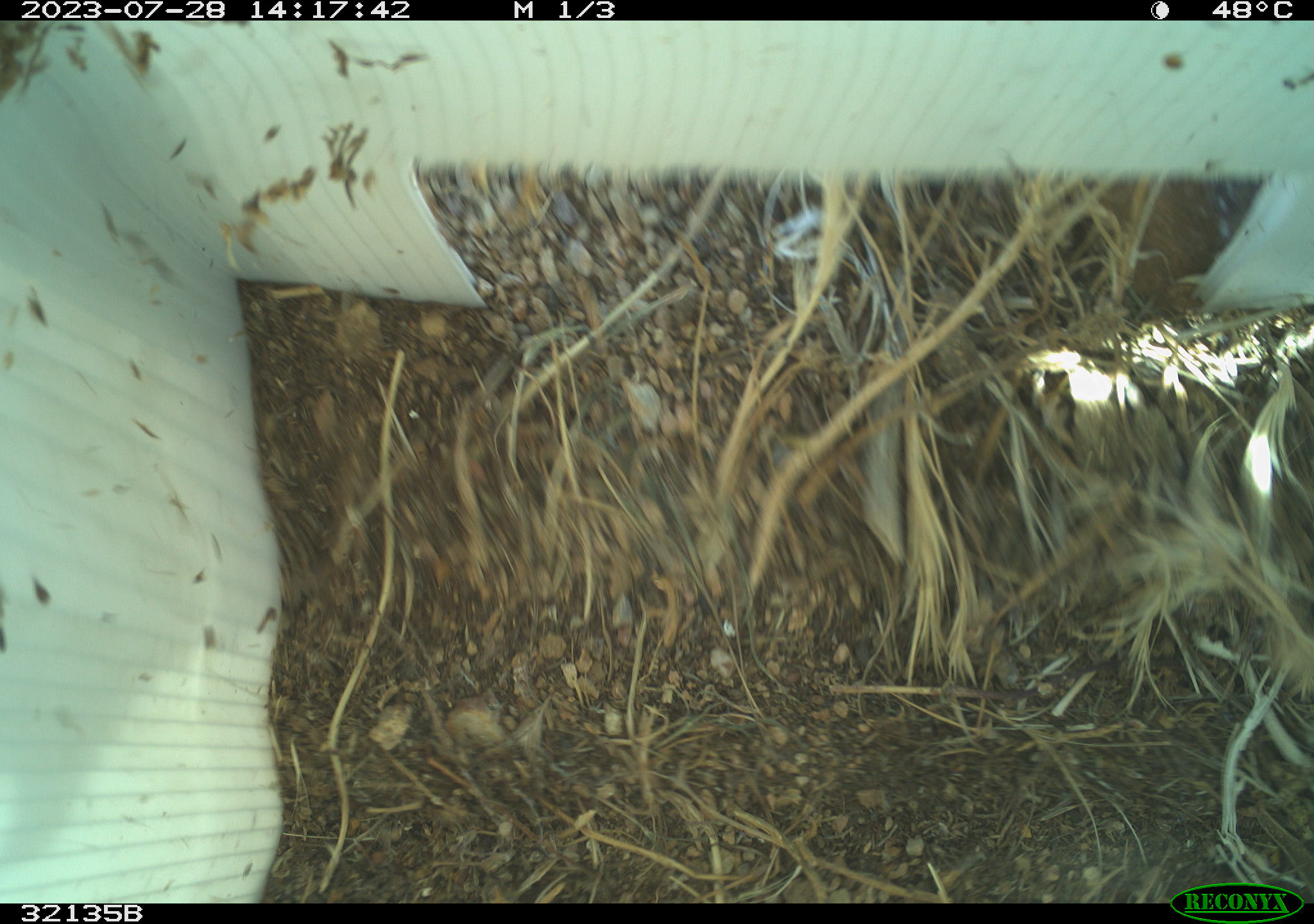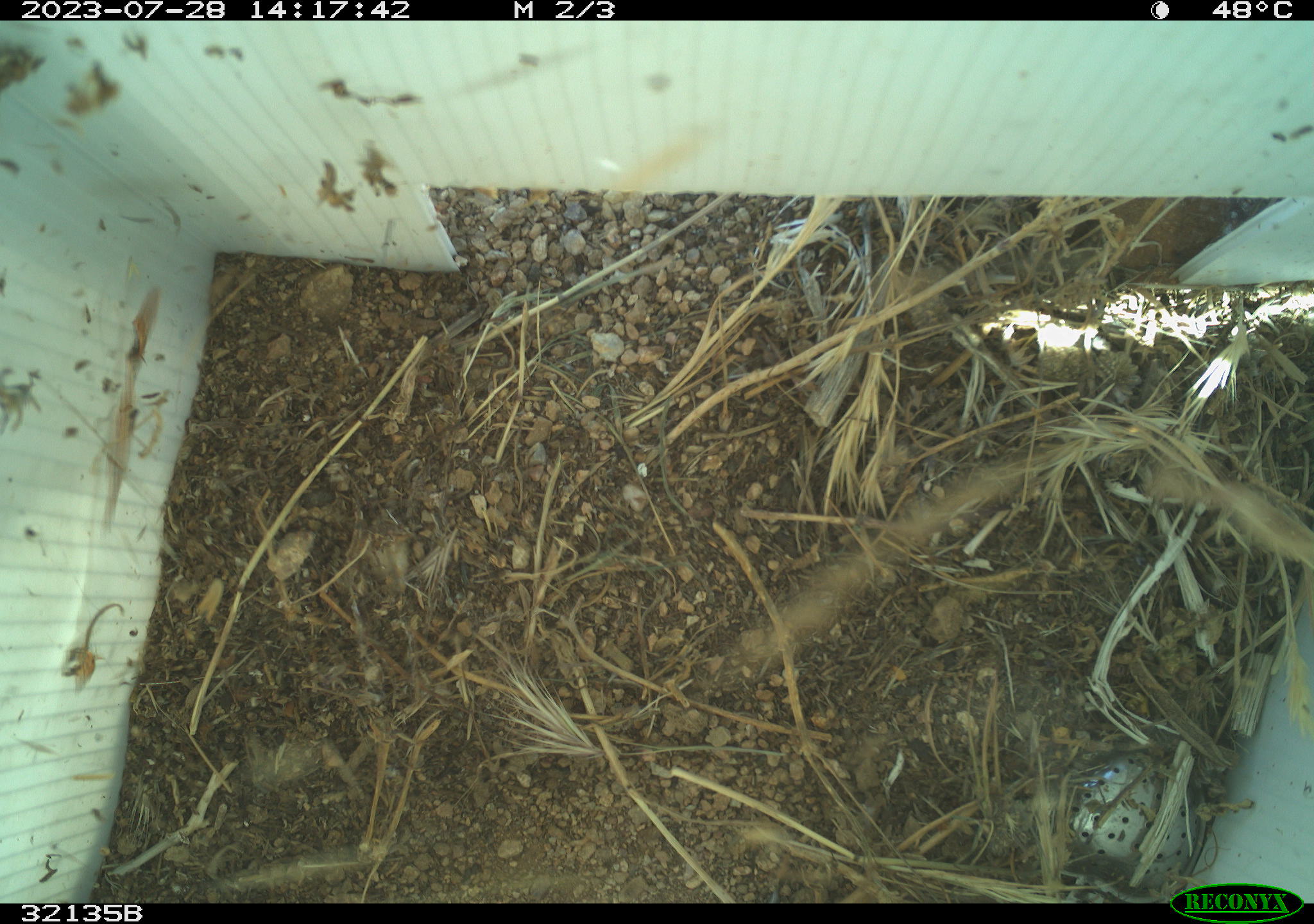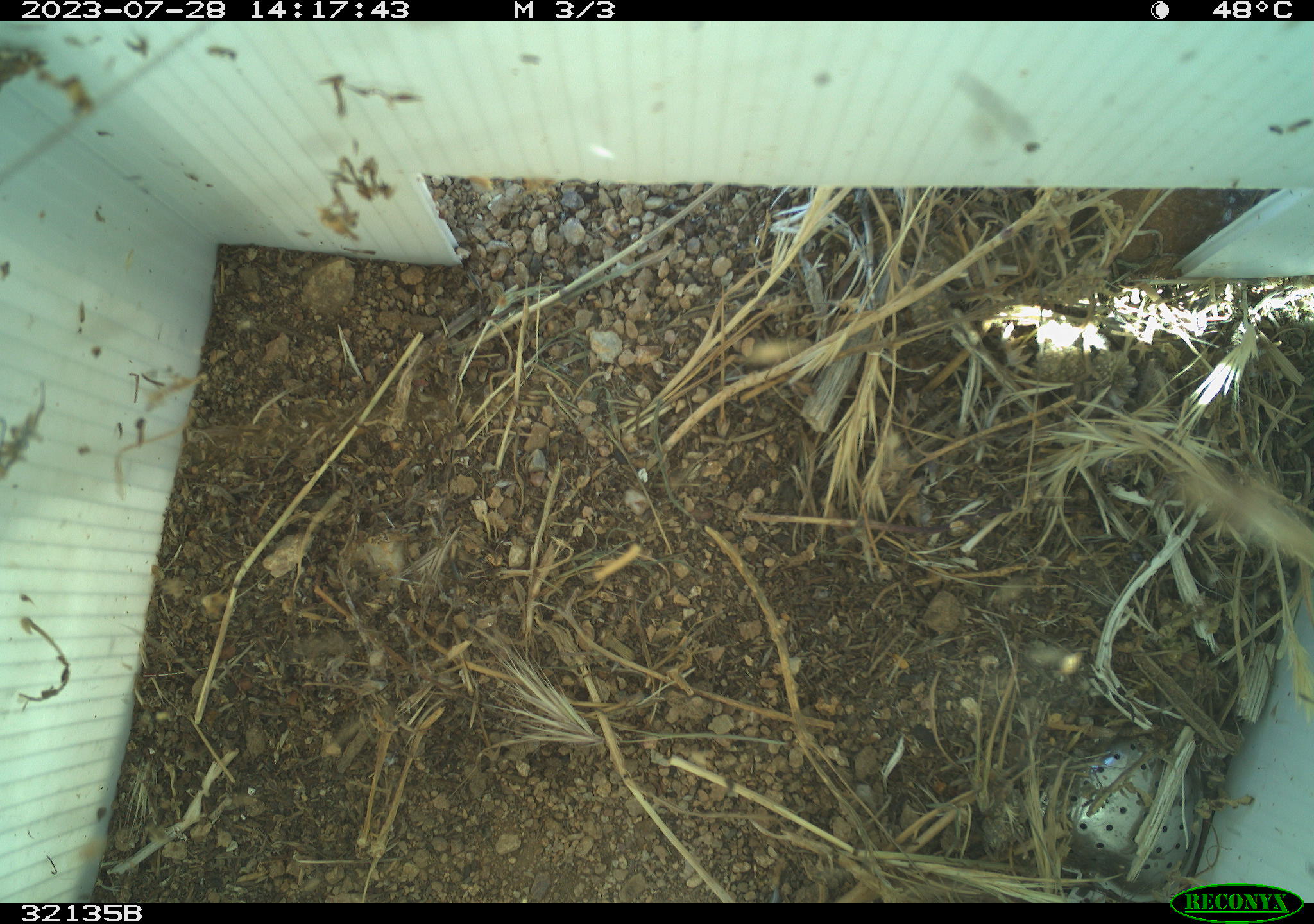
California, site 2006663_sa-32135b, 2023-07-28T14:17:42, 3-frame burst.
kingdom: Animalia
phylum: Chordata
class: Reptilia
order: Squamata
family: Phrynosomatidae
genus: Sceloporus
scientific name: Sceloporus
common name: spiny lizards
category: sceloporus species